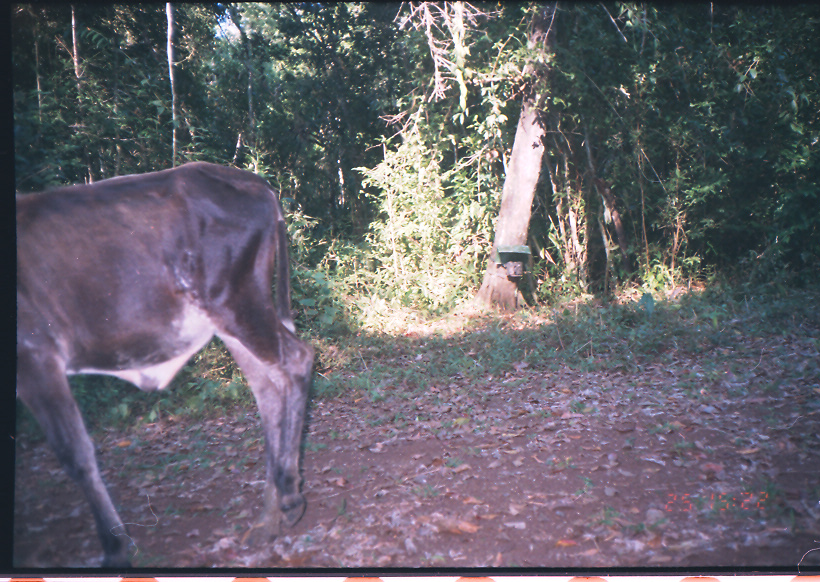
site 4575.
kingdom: Animalia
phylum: Chordata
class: Mammalia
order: Artiodactyla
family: Bovidae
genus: Bos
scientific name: Bos taurus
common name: domestic cattle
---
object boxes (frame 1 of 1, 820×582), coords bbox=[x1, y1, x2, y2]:
bos taurus: bbox=[15, 158, 318, 567]